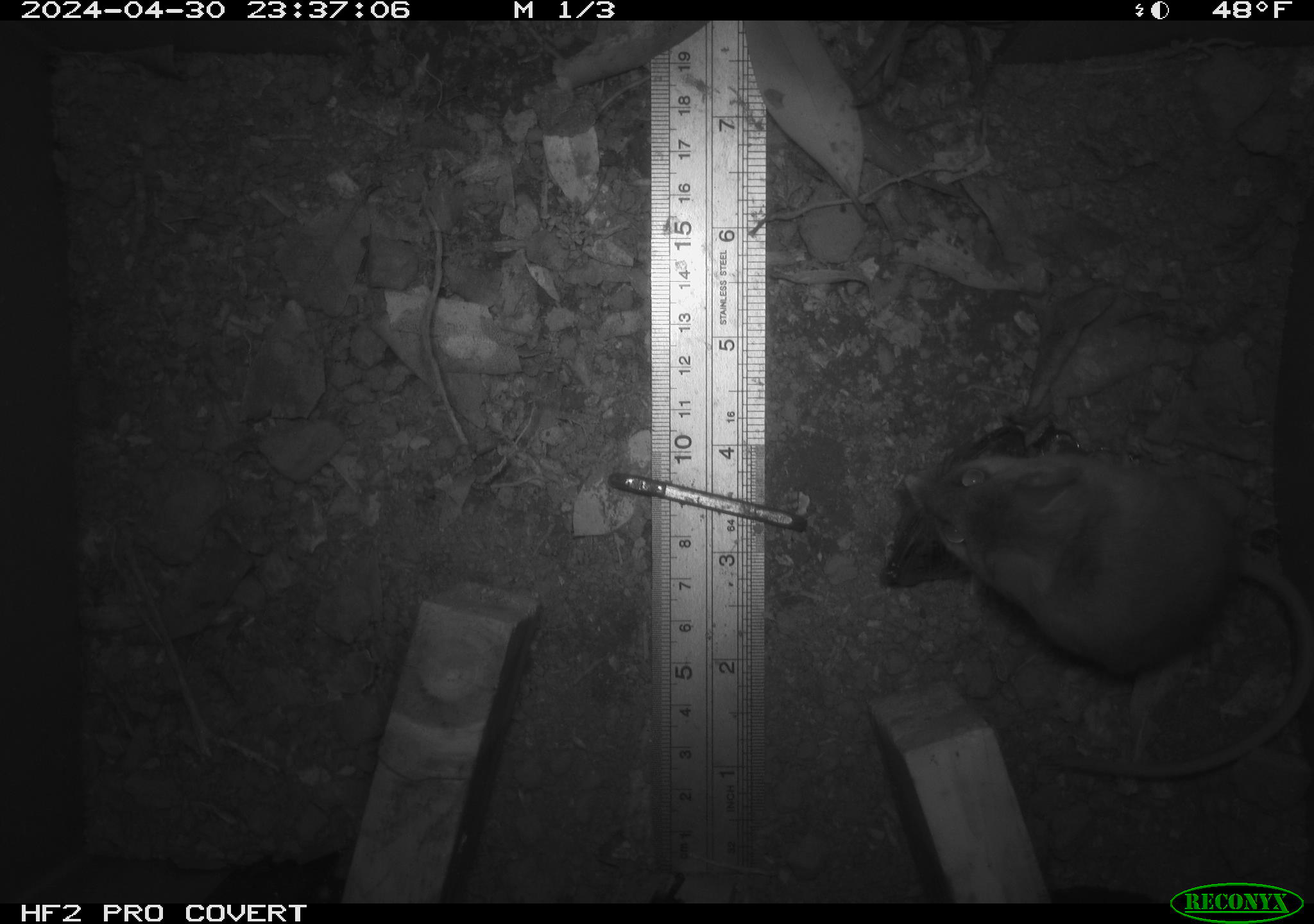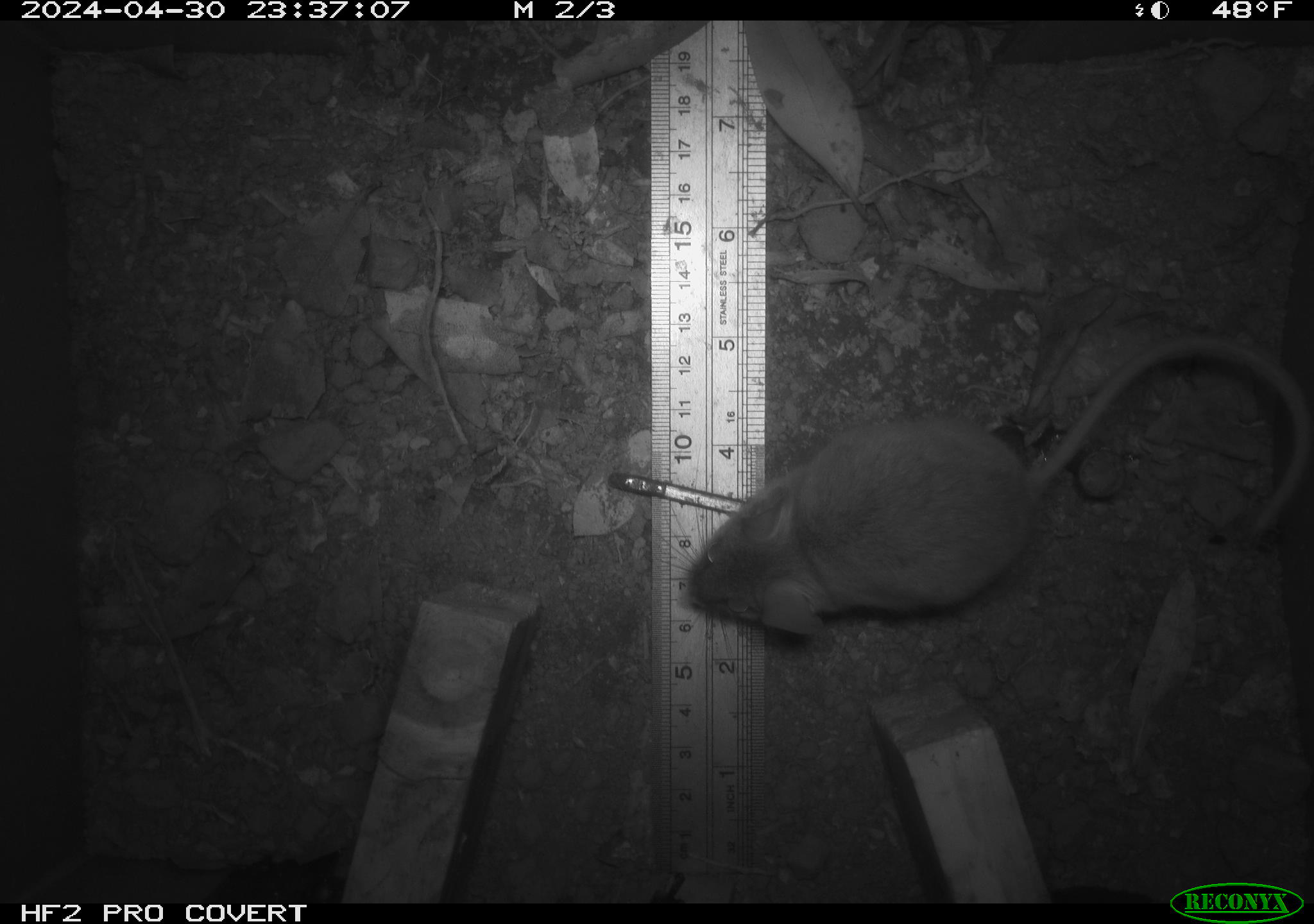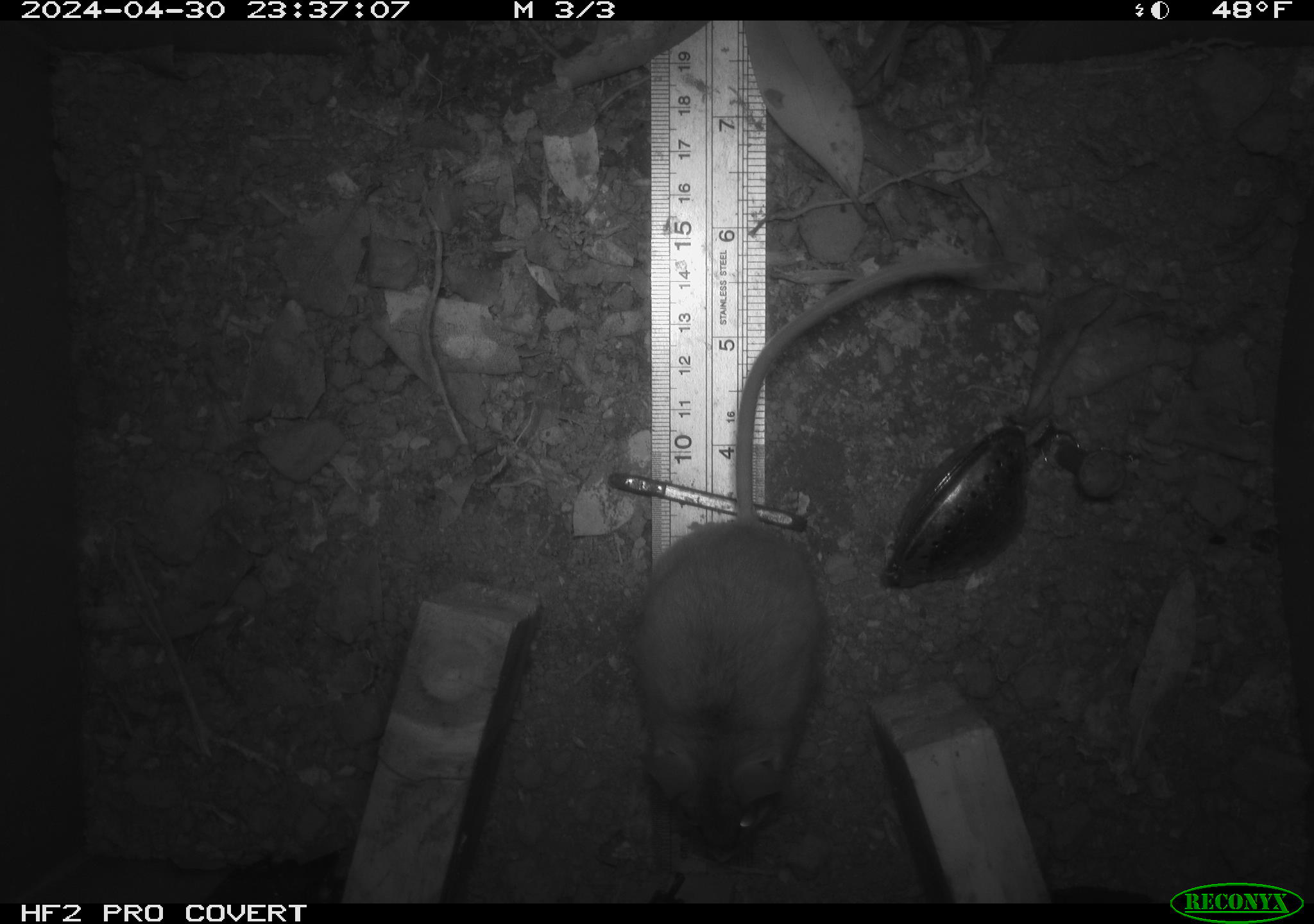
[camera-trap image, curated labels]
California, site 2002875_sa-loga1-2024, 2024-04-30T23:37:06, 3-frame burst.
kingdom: Animalia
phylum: Chordata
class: Mammalia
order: Rodentia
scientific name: Rodentia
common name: mouse species